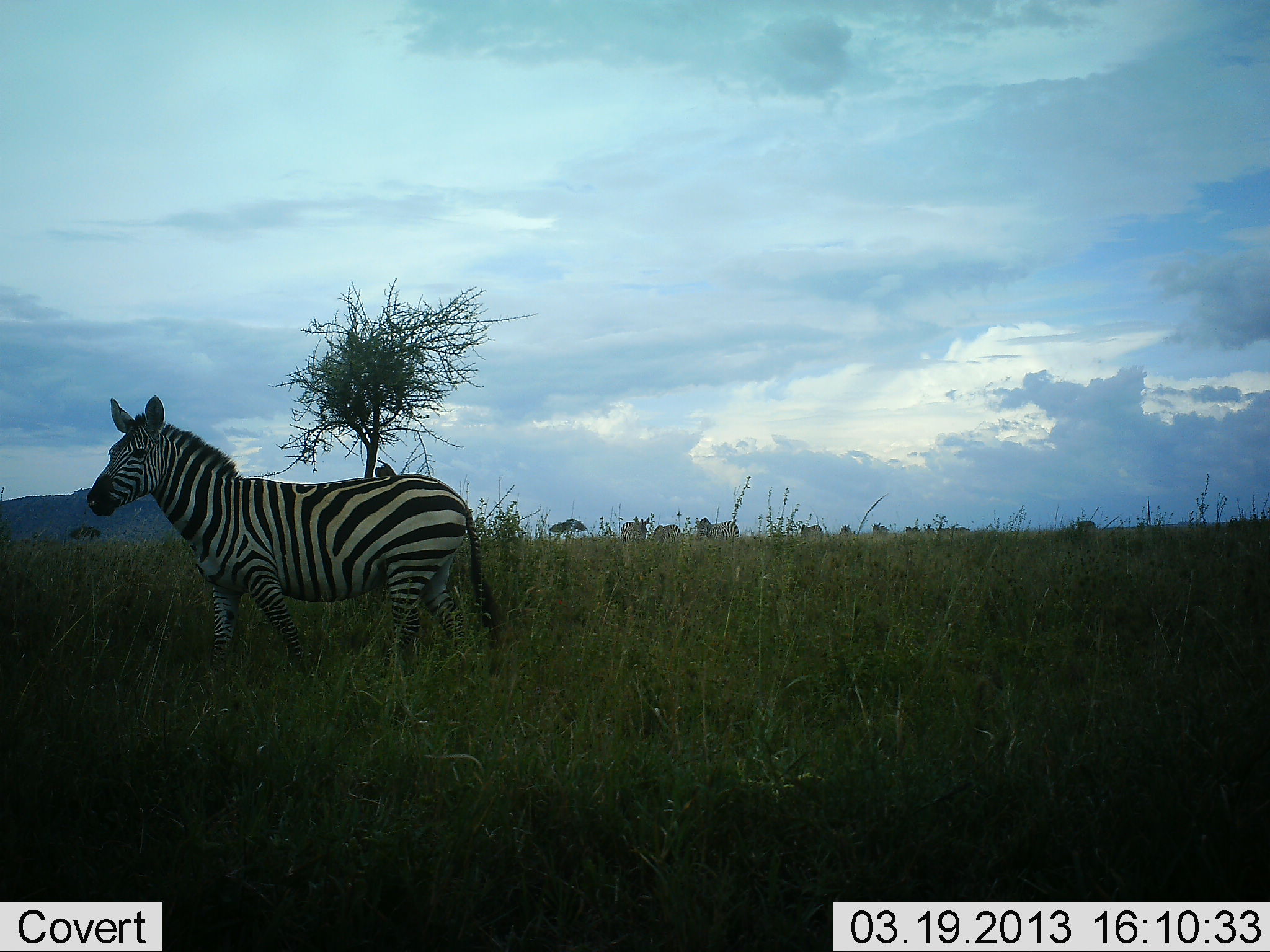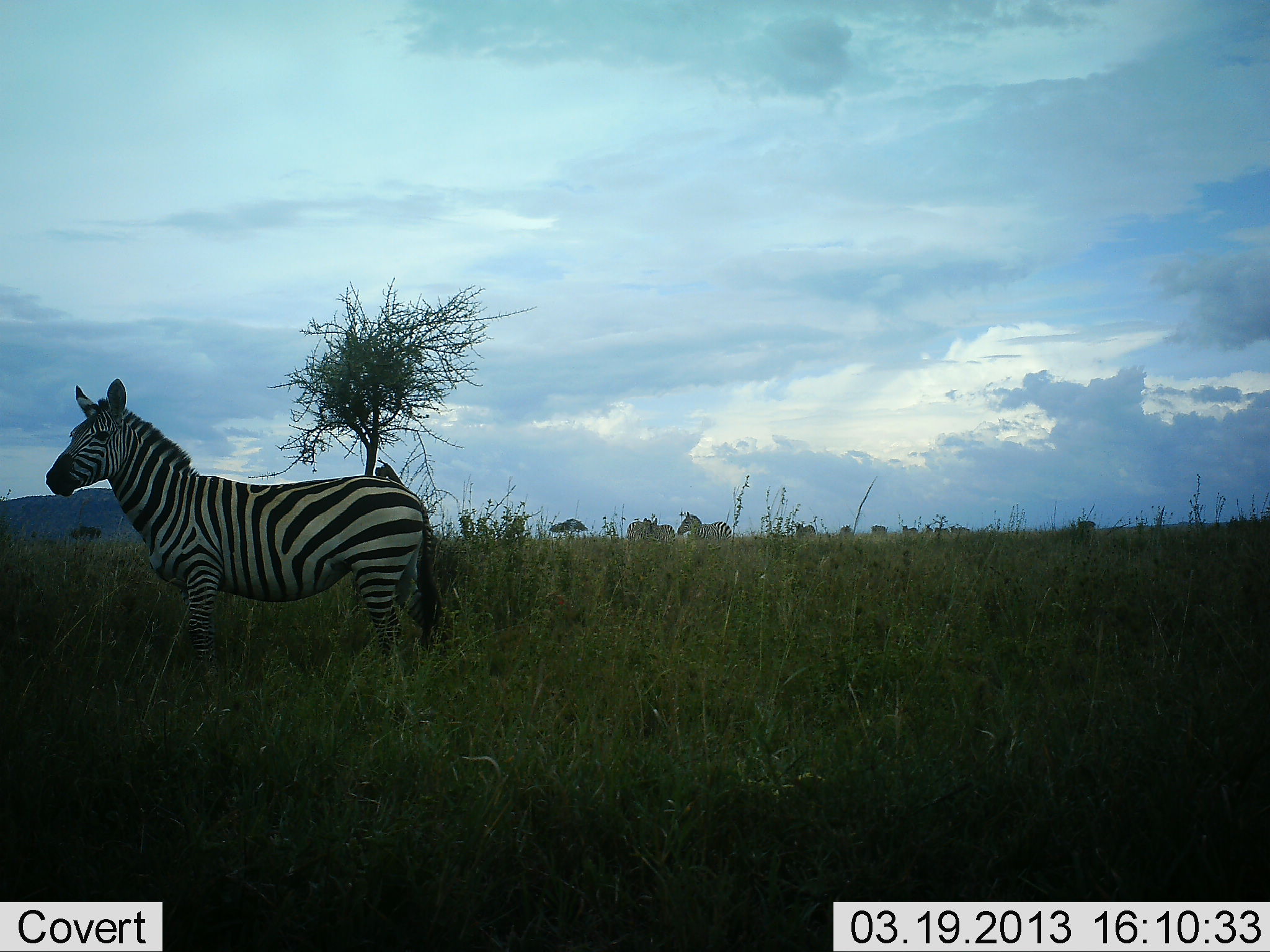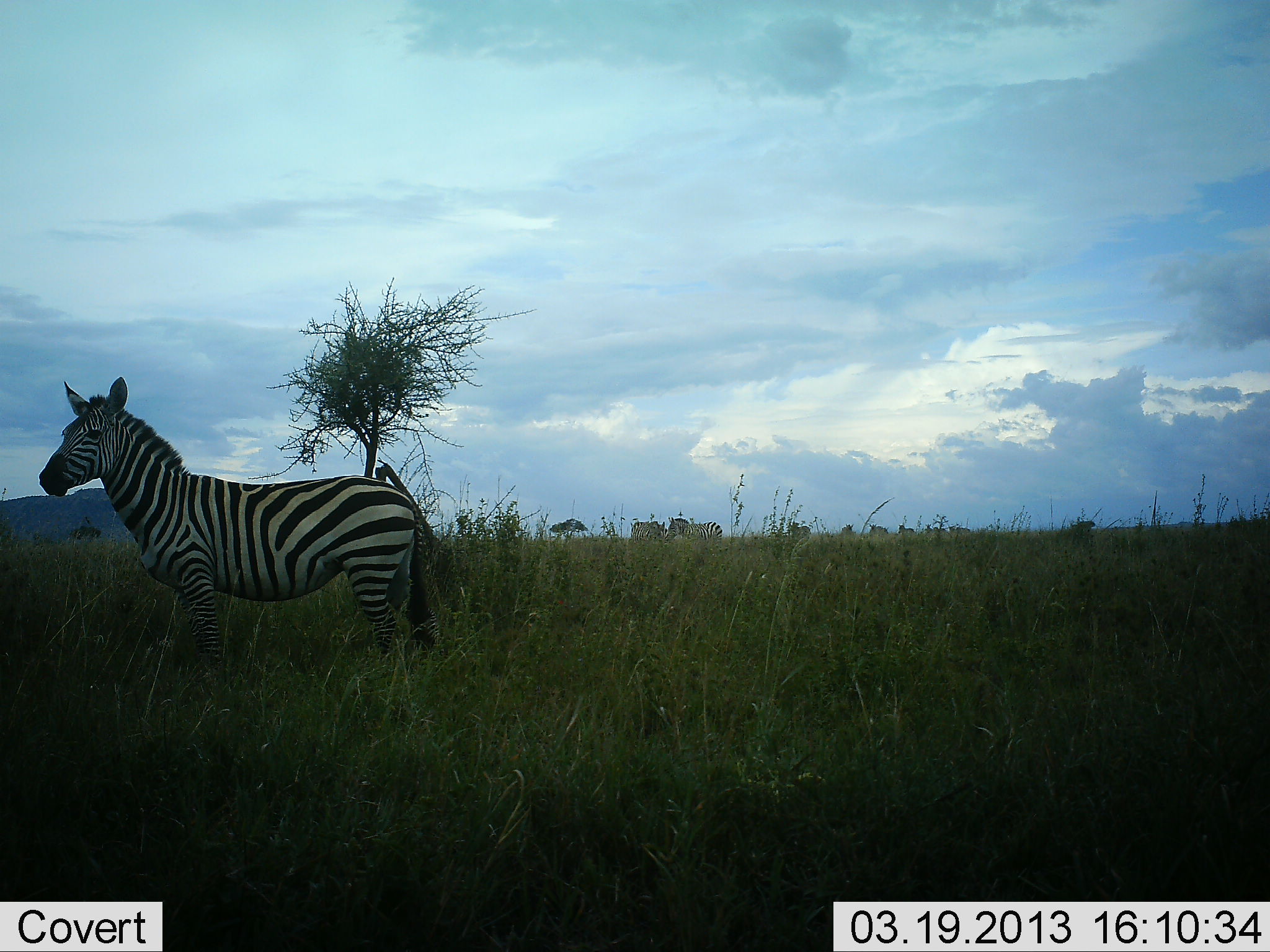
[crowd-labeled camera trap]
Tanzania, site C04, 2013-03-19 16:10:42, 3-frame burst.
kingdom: Animalia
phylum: Chordata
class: Mammalia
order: Perissodactyla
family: Equidae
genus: Equus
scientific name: Equus quagga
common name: plains zebra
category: zebra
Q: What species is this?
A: Zebra (plains zebra) (Equus quagga).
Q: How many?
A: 7.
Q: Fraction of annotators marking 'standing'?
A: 68%.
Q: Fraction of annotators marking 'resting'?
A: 0%.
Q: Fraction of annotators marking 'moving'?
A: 64%.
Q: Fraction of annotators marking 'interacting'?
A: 0%.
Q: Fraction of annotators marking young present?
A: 0%.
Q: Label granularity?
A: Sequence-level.